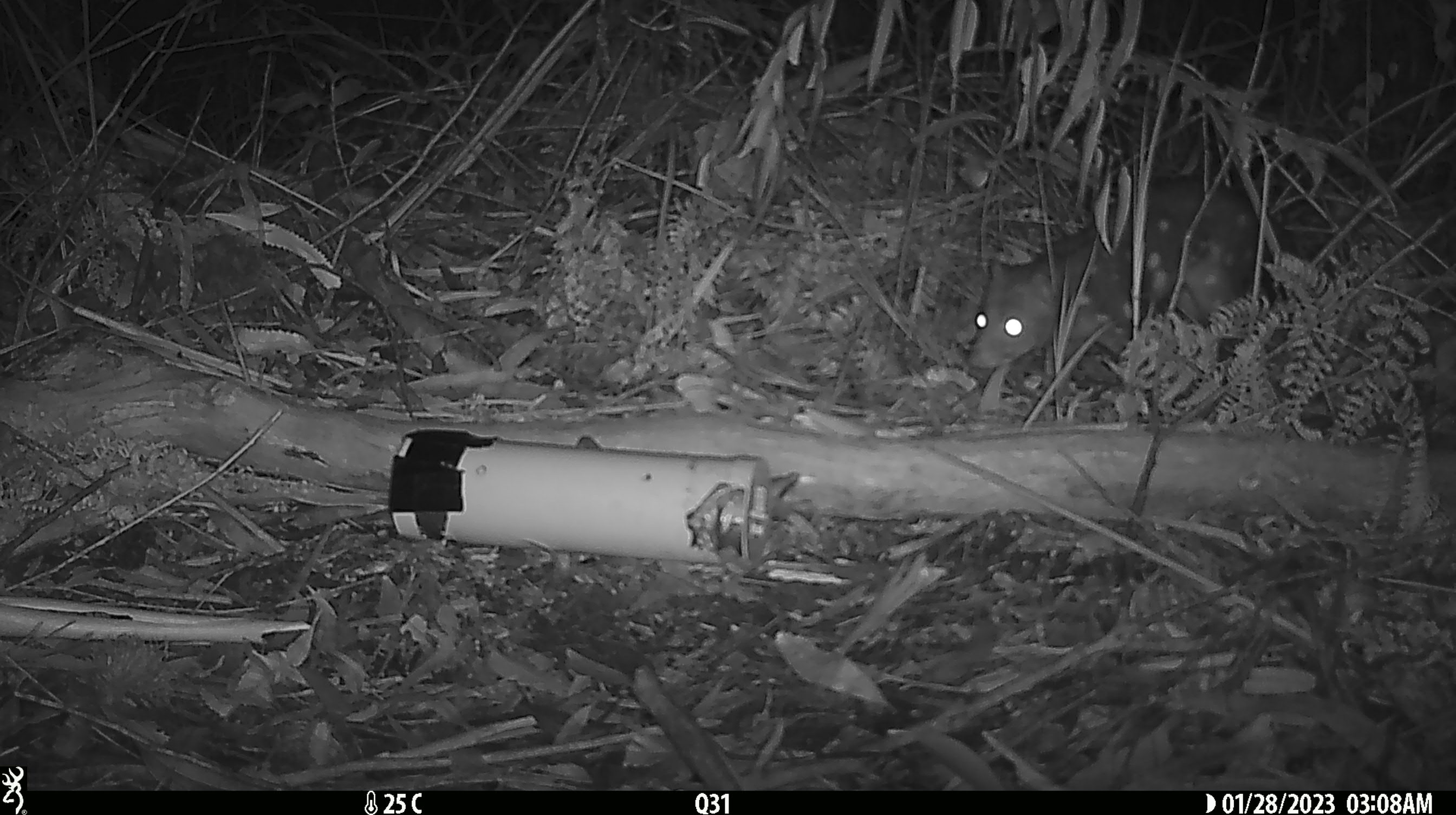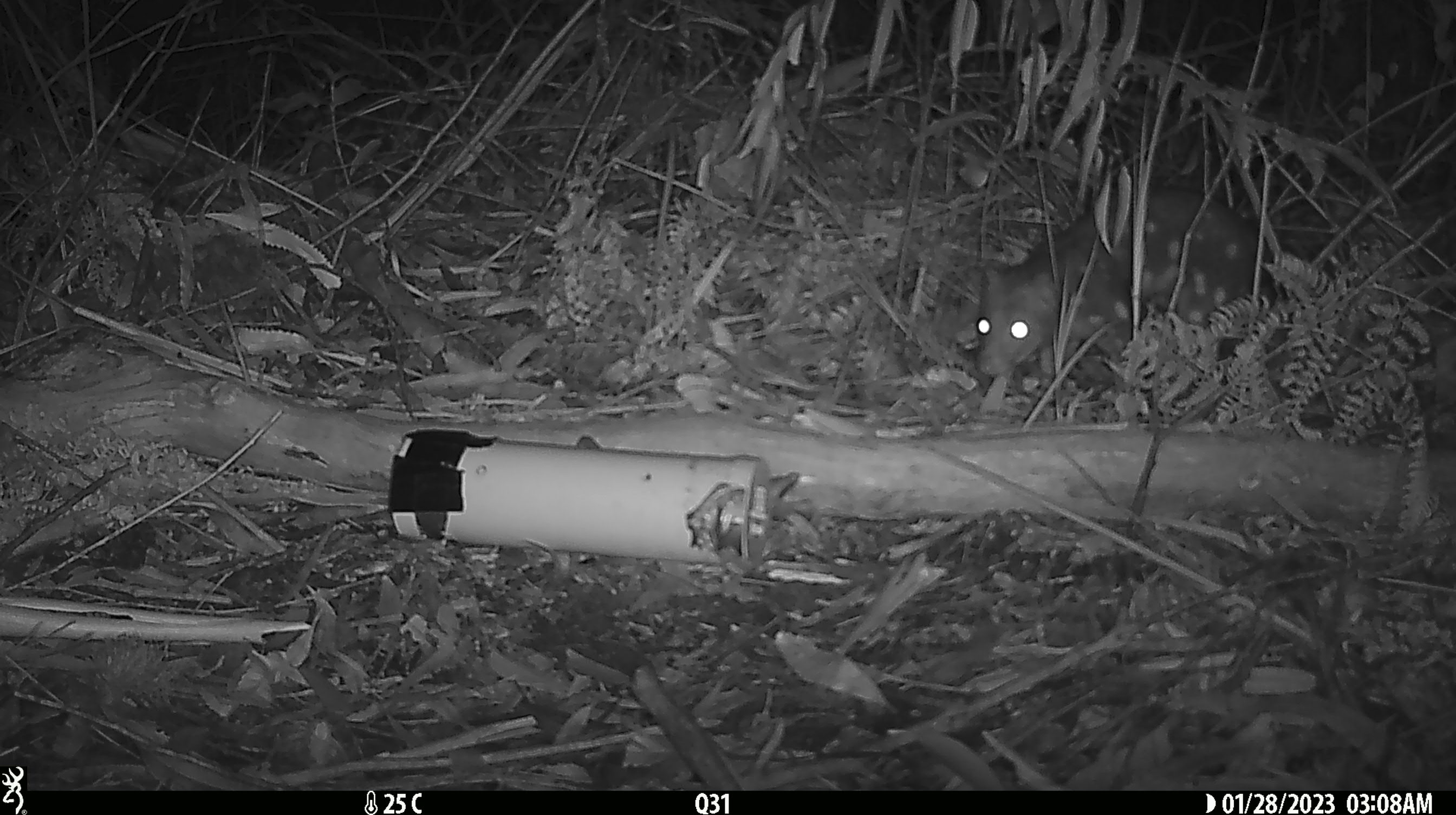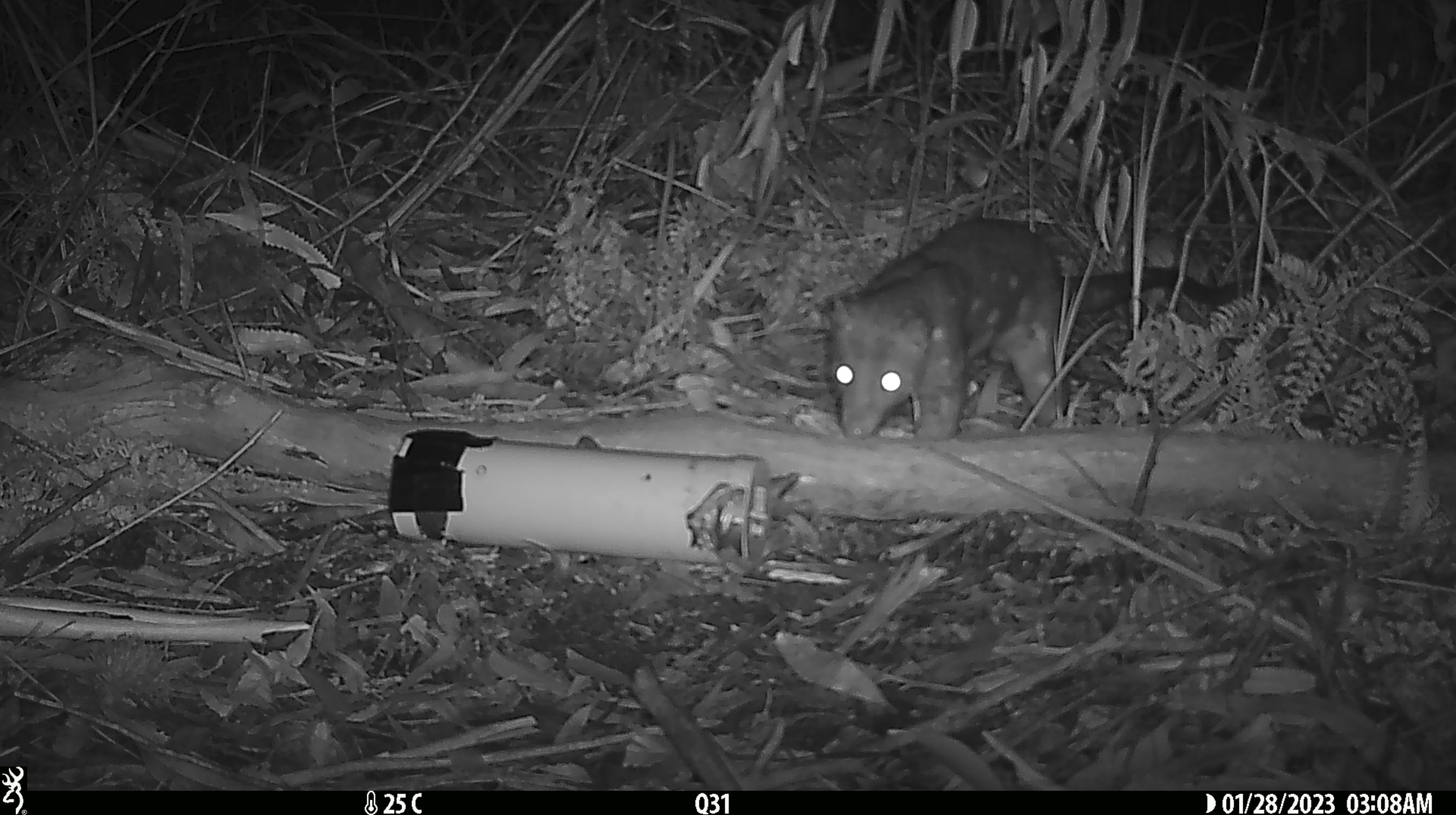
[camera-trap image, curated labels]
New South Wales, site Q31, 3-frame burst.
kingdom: Animalia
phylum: Chordata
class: Mammalia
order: Dasyuromorphia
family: Dasyuridae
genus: Dasyurus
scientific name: Dasyurus maculatus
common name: spotted-tailed quoll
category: quoll